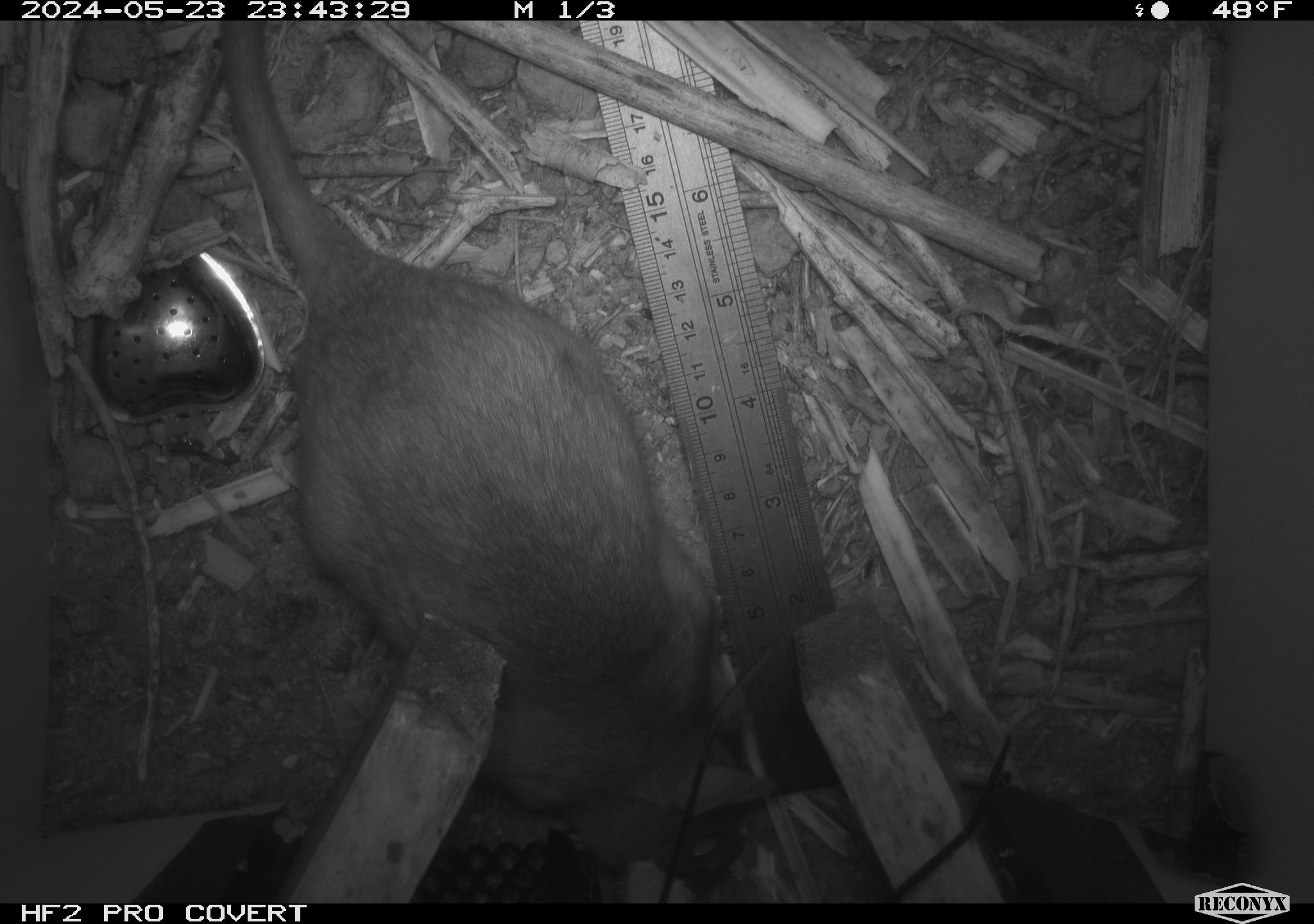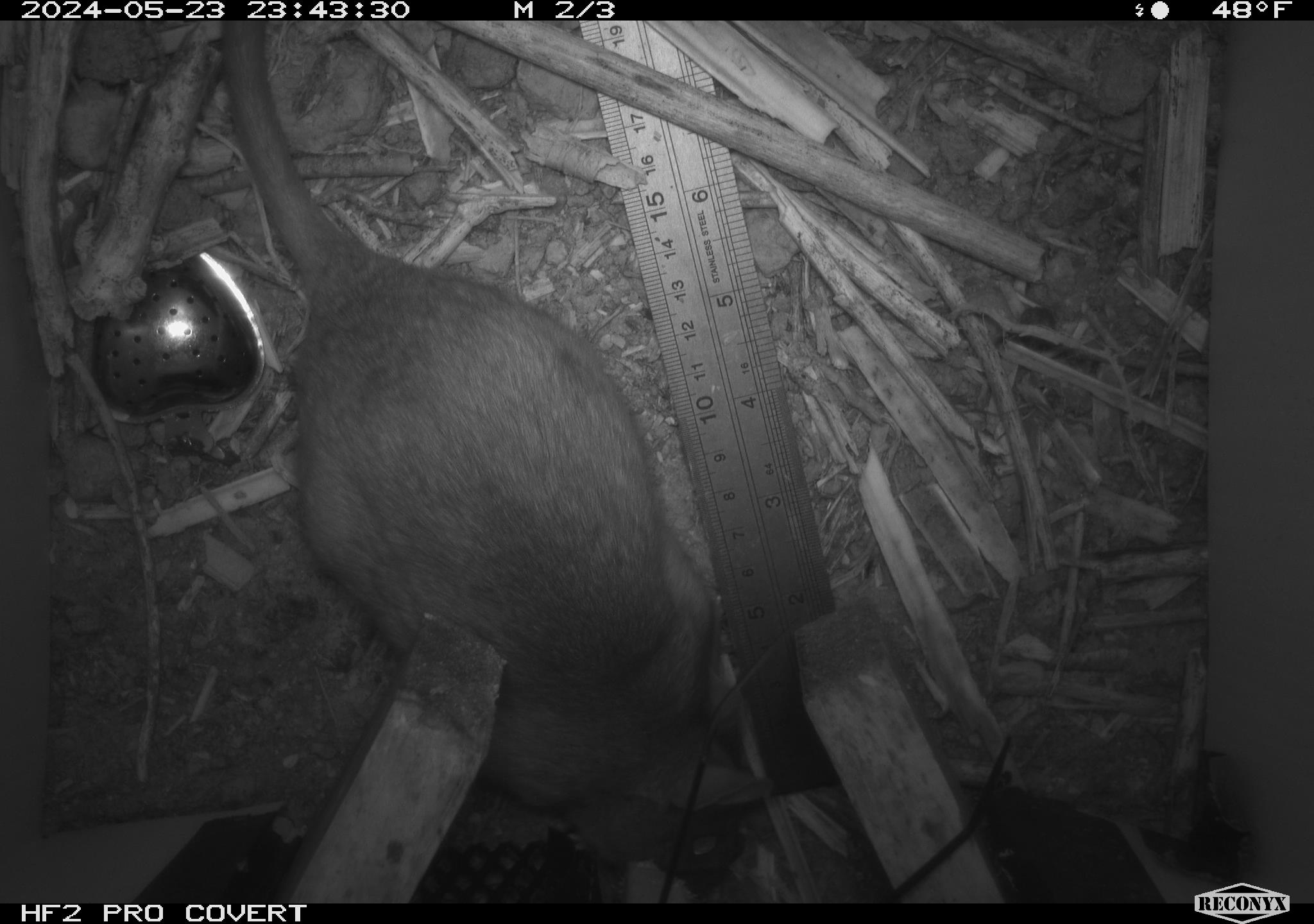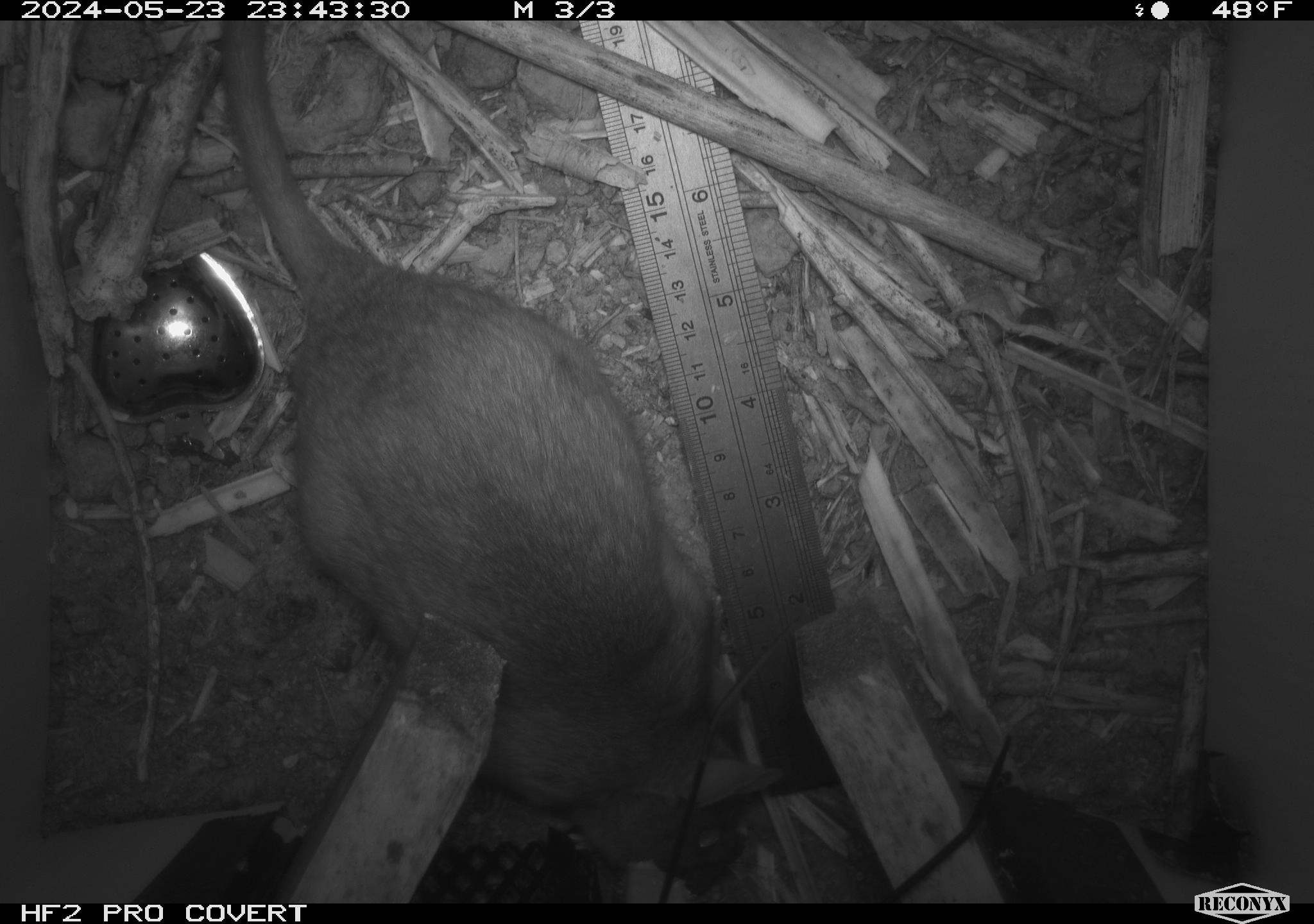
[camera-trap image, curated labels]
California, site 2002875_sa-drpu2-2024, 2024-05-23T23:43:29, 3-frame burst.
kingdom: Animalia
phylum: Chordata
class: Mammalia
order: Rodentia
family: Cricetidae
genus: Neotoma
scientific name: Neotoma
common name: pack rat or woodrat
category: neotoma species